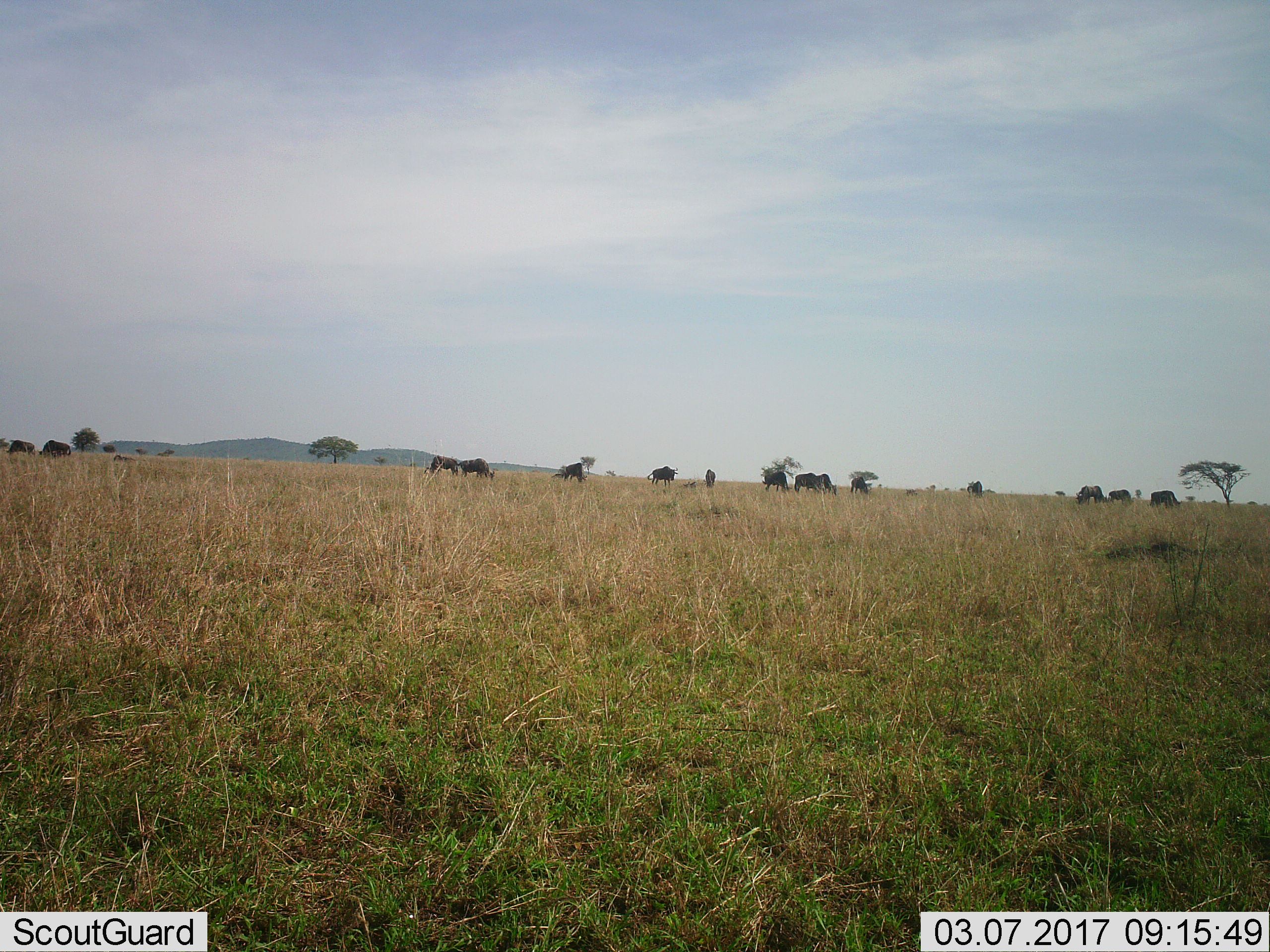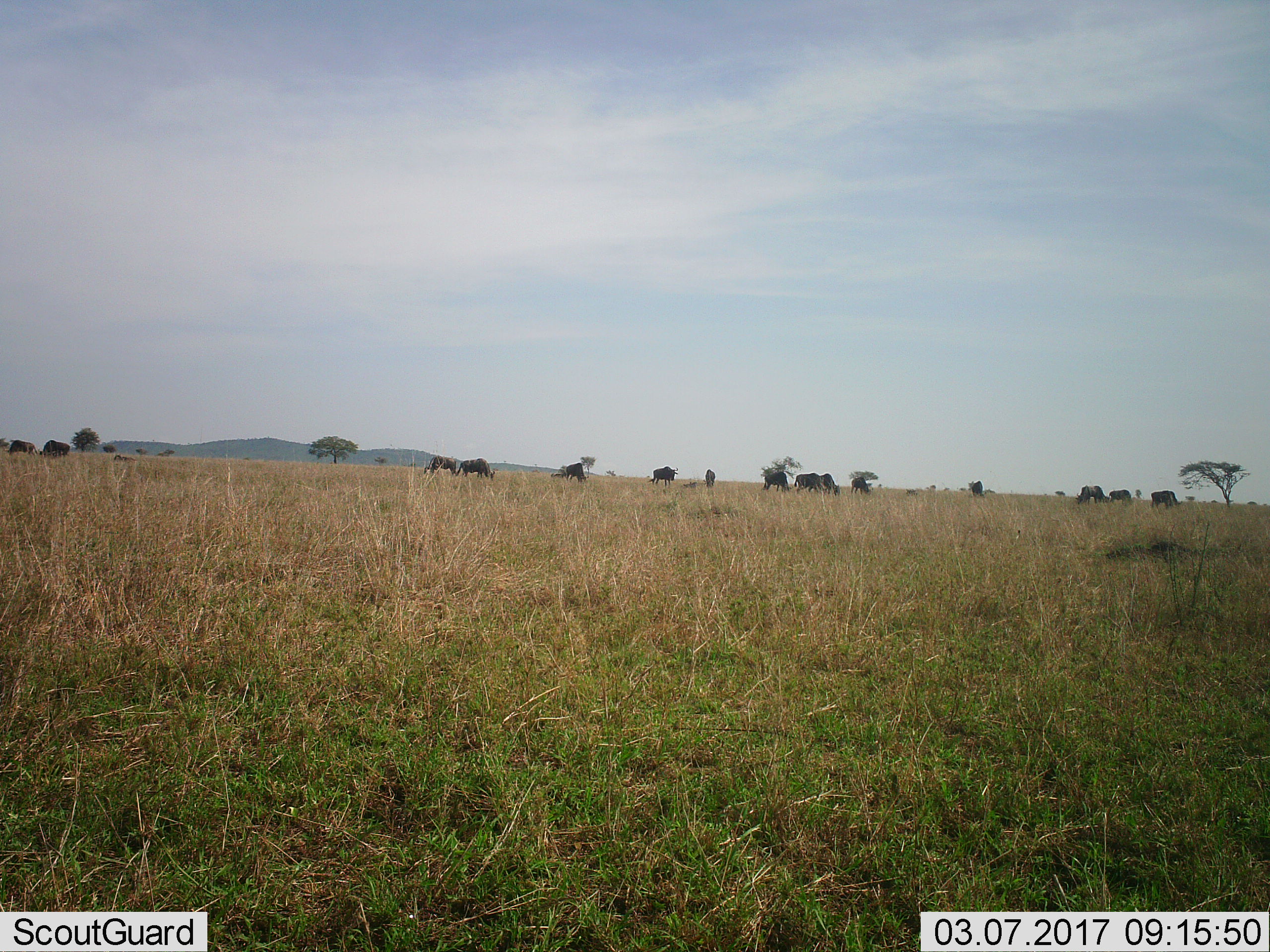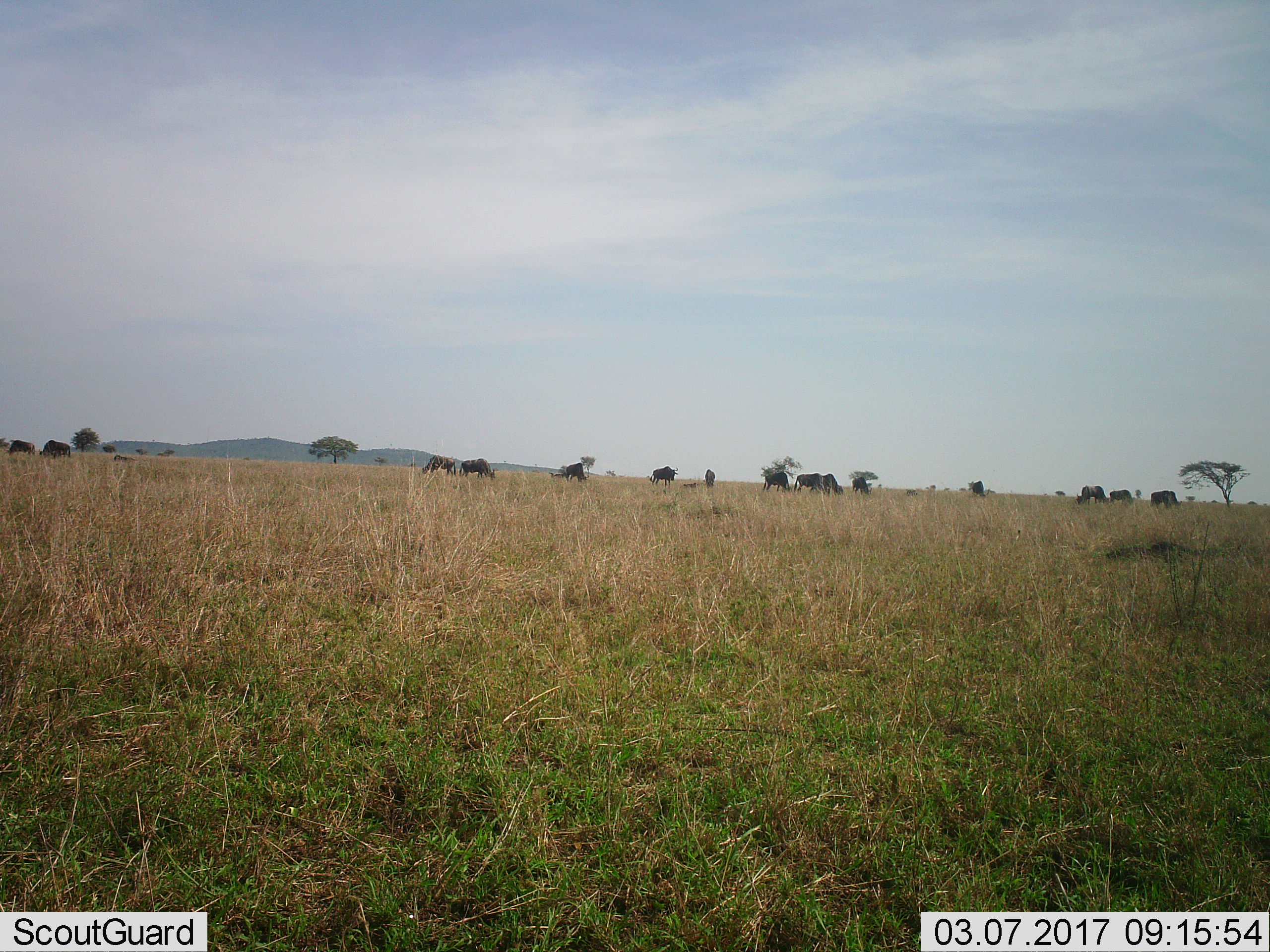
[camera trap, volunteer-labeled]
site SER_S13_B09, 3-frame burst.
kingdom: Animalia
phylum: Chordata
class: Mammalia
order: Artiodactyla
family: Bovidae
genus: Connochaetes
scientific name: Connochaetes taurinus taurinus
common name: blue wildebeest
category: wildebeestblue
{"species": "wildebeestblue (blue wildebeest) (Connochaetes taurinus taurinus)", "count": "11-50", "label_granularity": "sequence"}